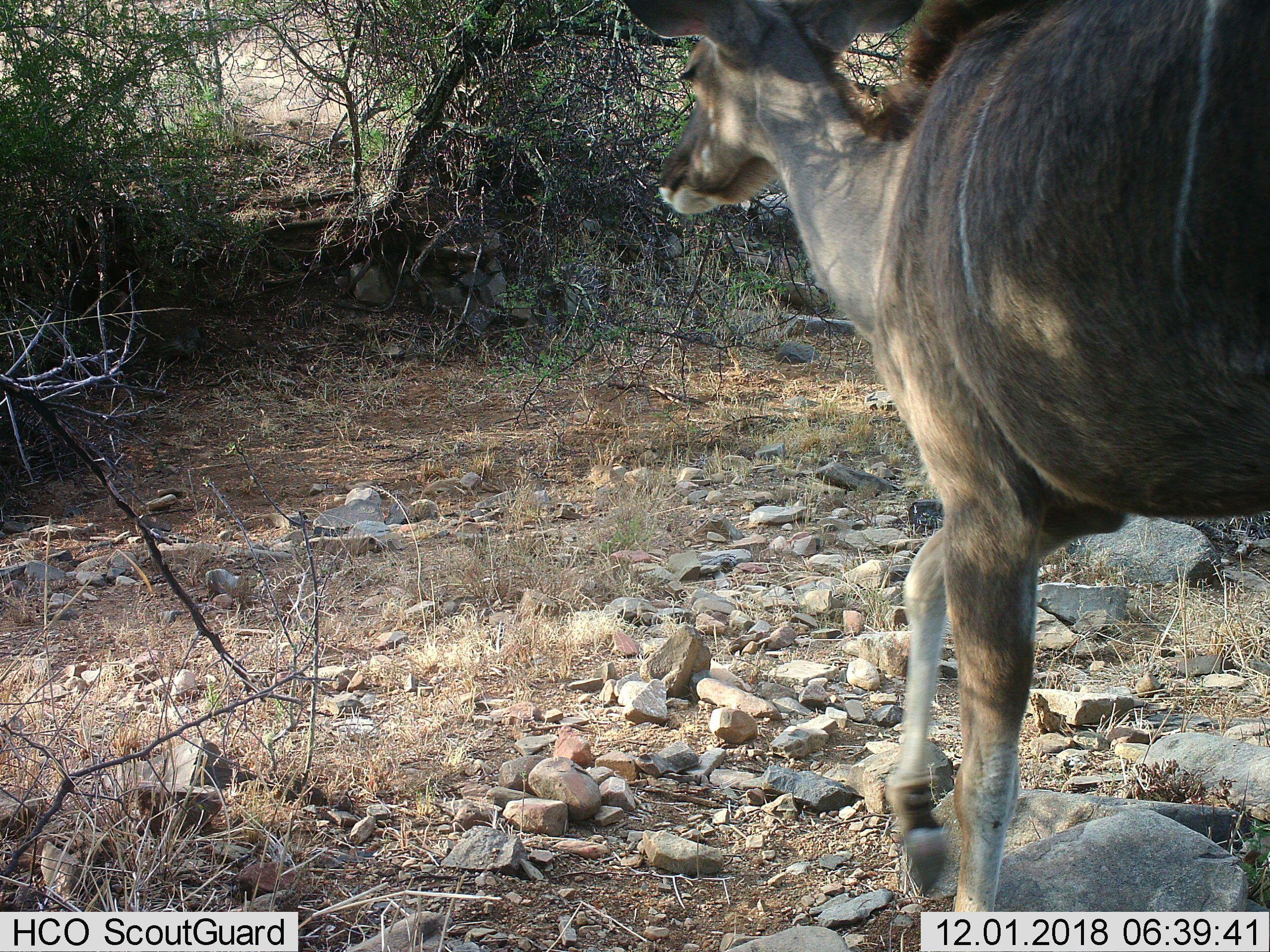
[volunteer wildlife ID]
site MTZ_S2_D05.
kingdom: Animalia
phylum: Chordata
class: Mammalia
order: Artiodactyla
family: Bovidae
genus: Tragelaphus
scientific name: Tragelaphus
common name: kudu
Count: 1.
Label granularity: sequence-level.